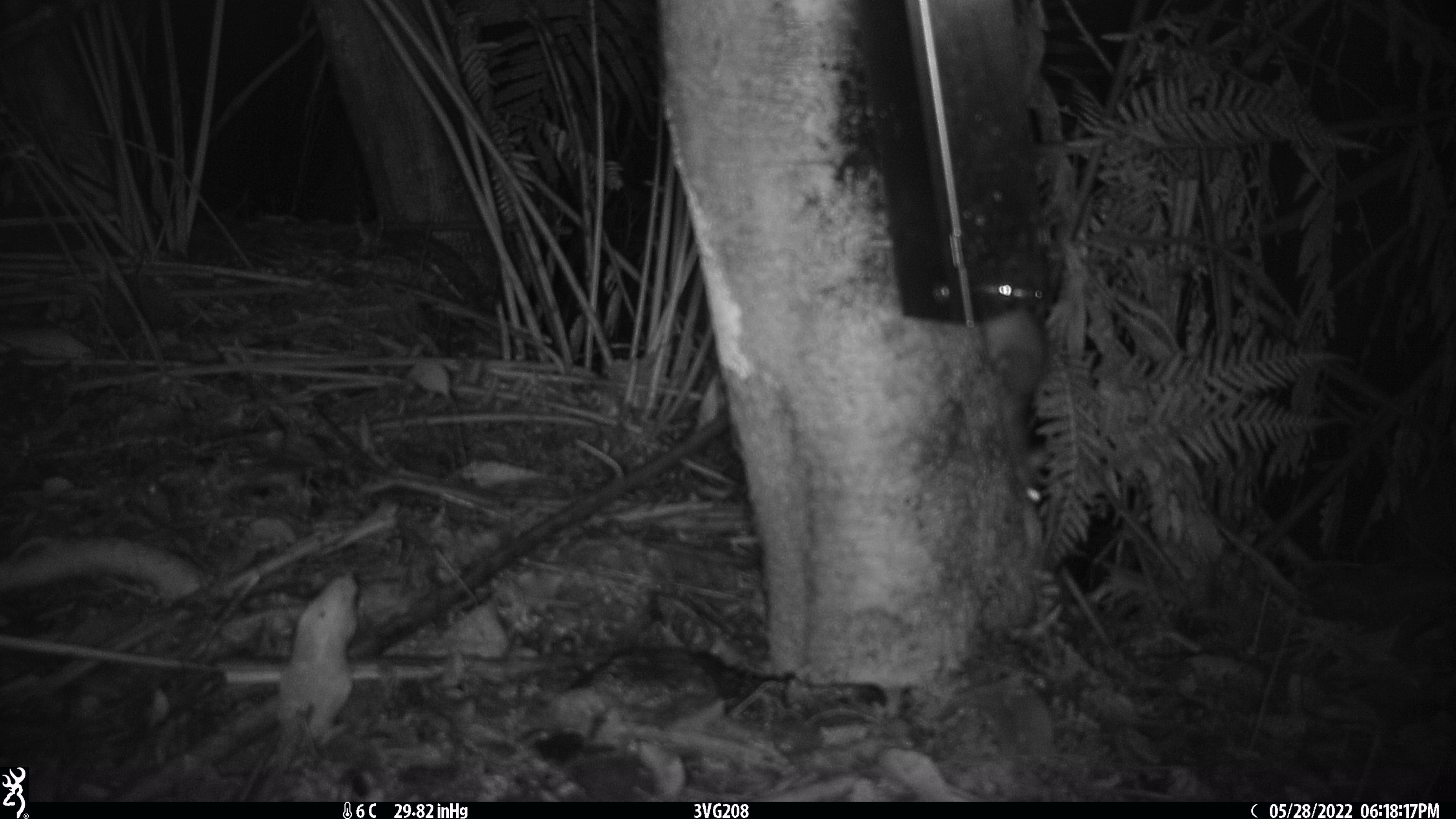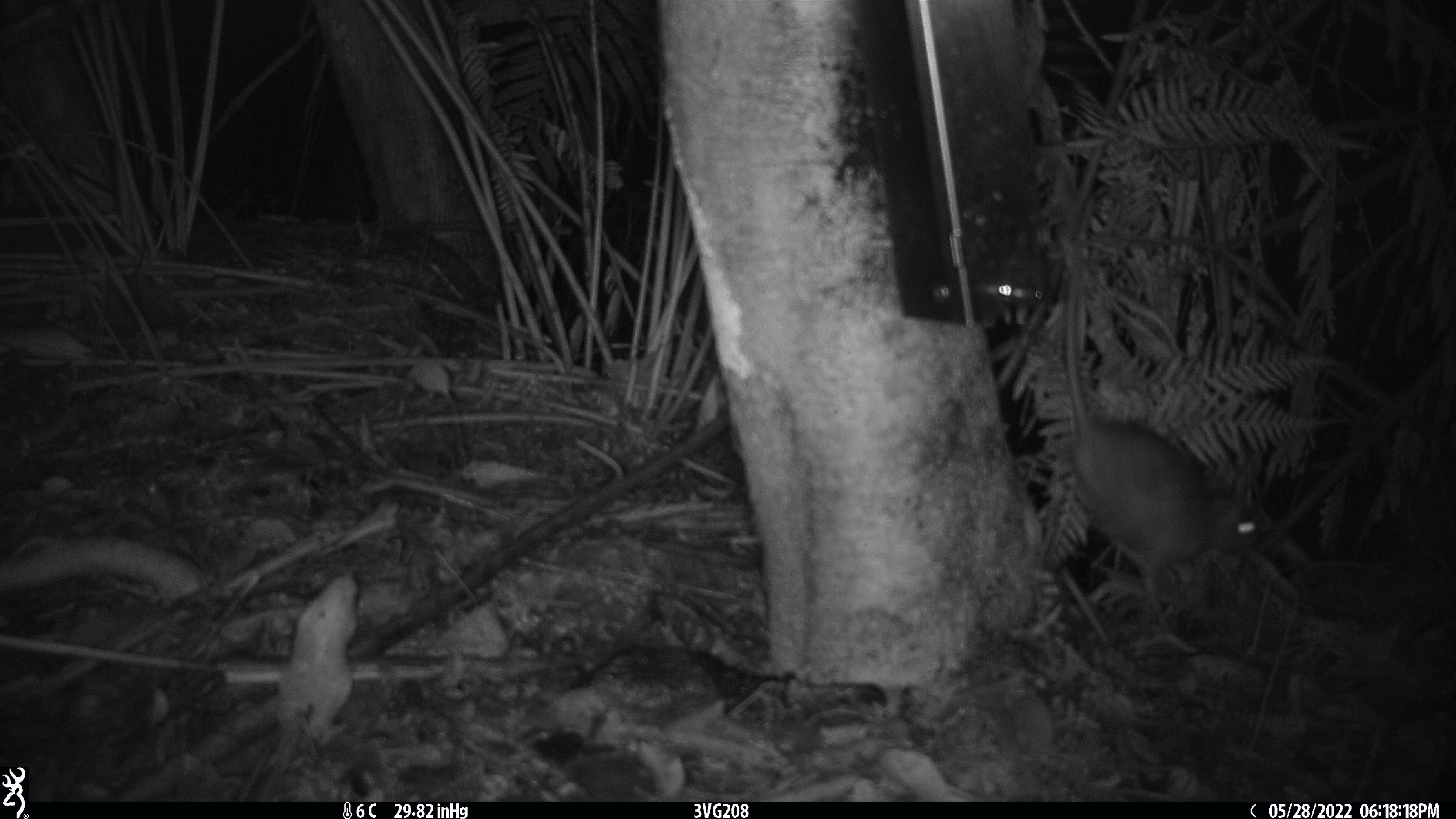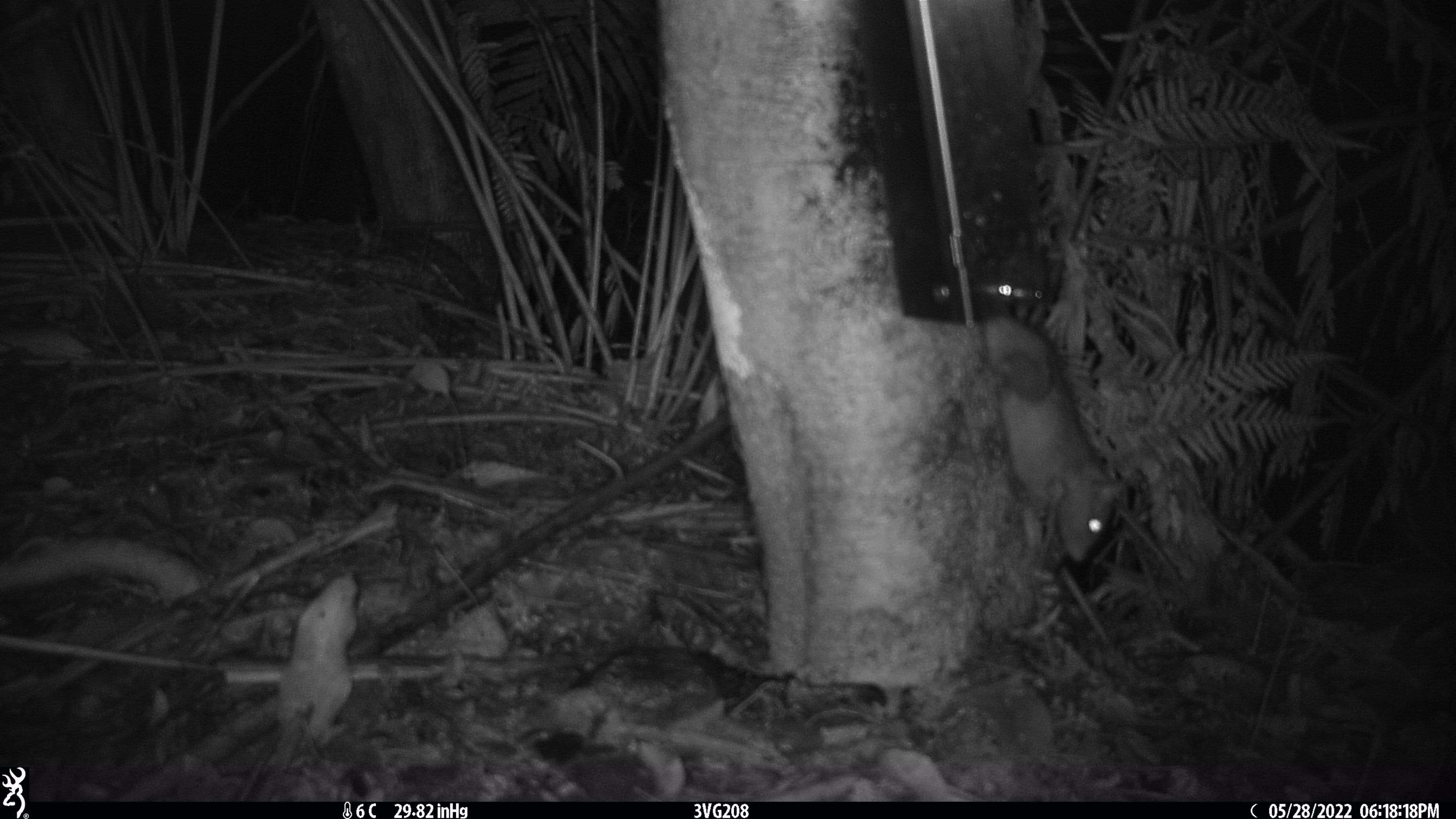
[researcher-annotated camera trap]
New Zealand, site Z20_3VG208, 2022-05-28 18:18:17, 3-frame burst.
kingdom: Animalia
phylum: Chordata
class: Mammalia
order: Rodentia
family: Muridae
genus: Rattus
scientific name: Rattus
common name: rat